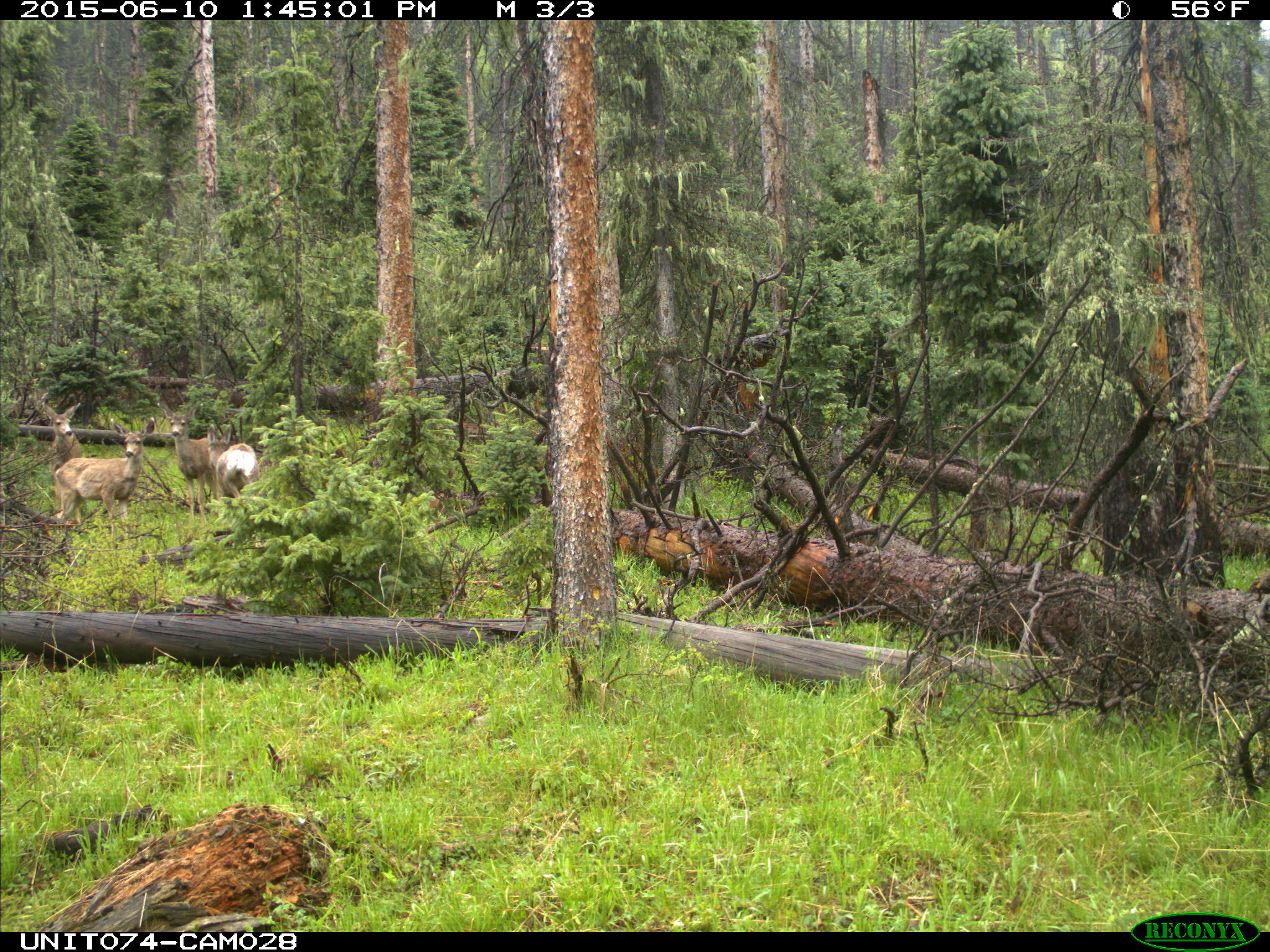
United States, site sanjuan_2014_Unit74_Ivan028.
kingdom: Animalia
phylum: Chordata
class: Mammalia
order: Artiodactyla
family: Cervidae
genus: Odocoileus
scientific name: Odocoileus hemionus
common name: mule deer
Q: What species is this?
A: Odocoileus hemionus (mule deer).